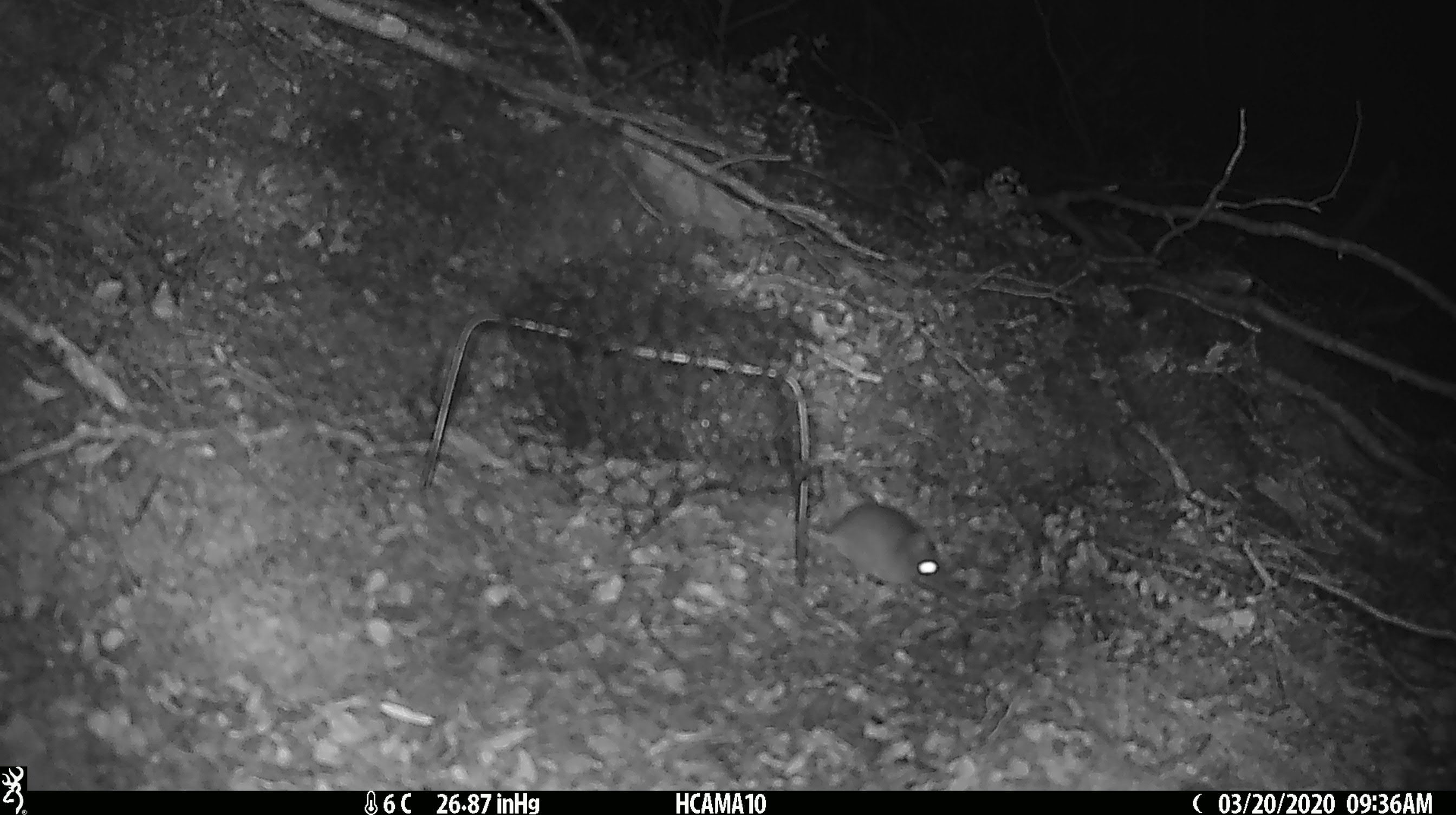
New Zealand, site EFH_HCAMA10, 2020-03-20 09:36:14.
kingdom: Animalia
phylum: Chordata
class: Mammalia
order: Rodentia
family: Muridae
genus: Mus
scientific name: Mus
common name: mouse